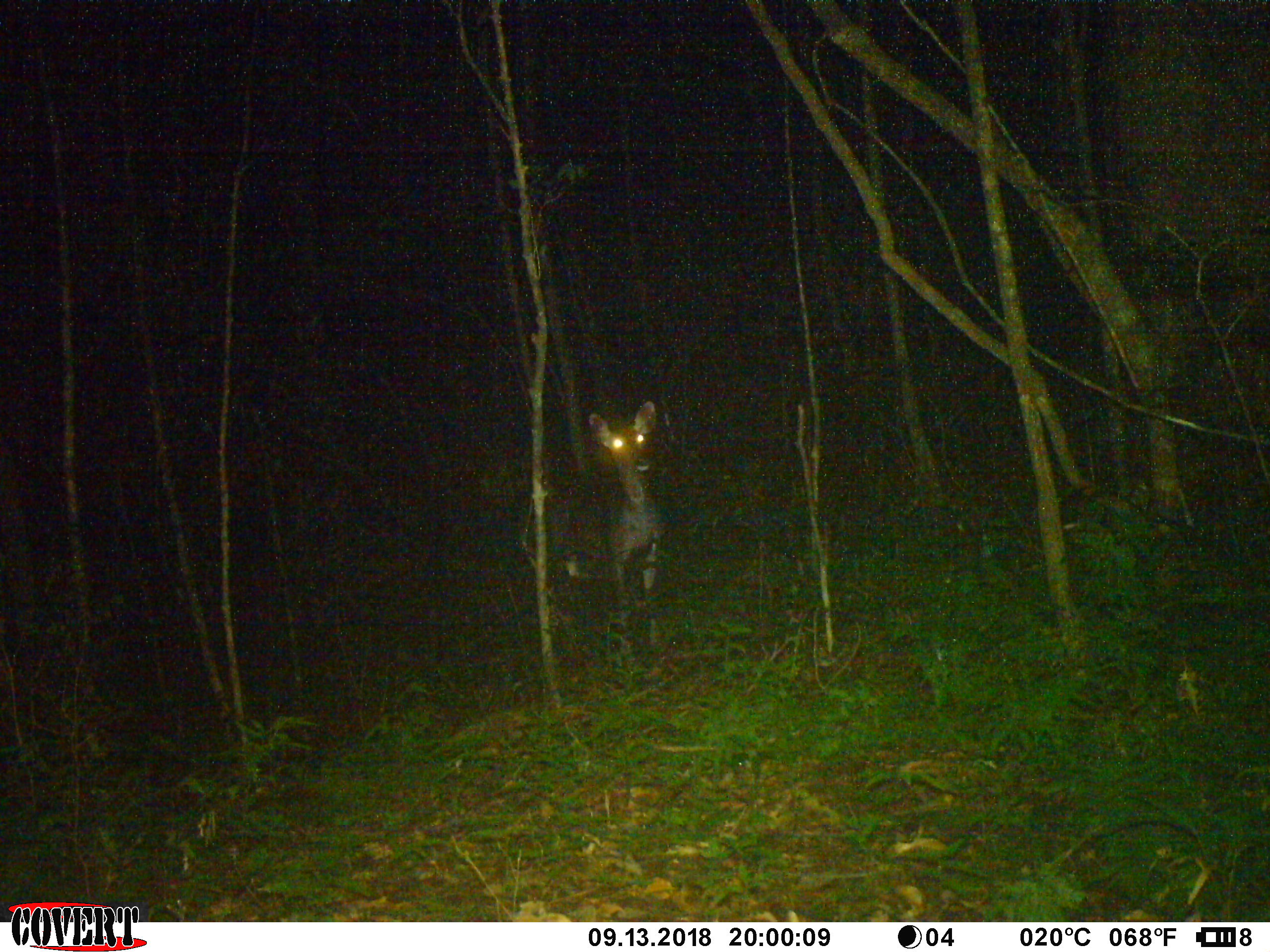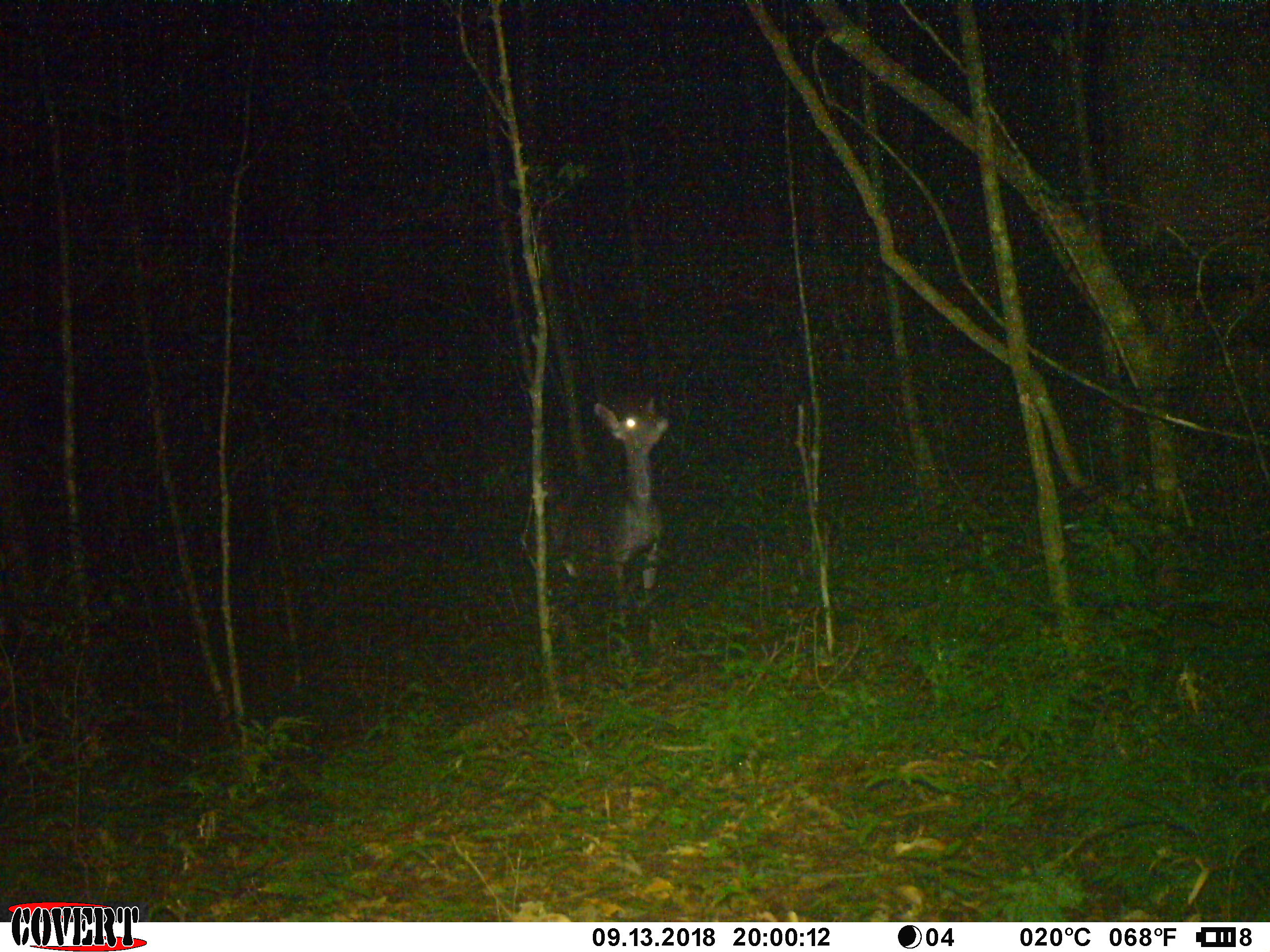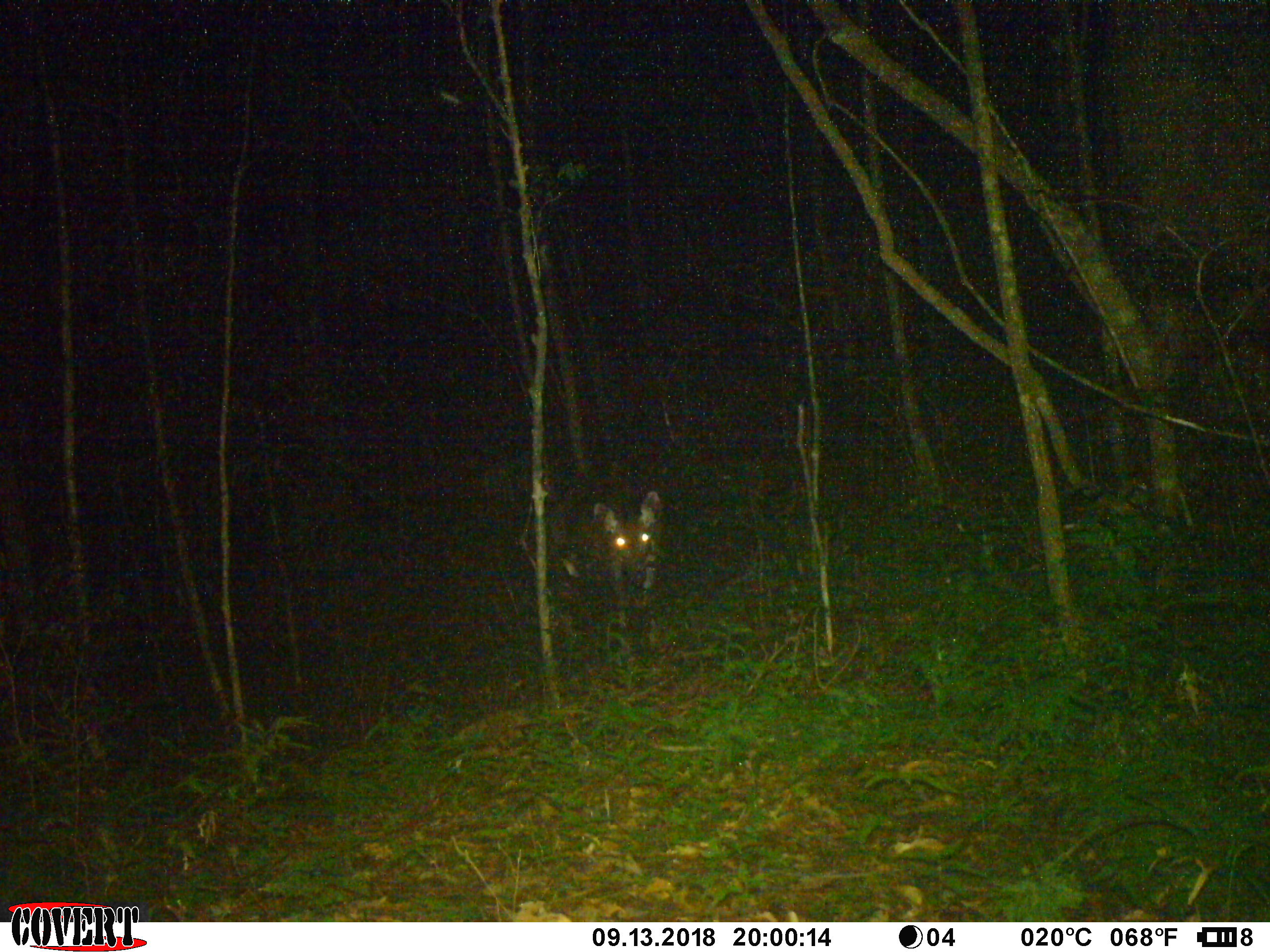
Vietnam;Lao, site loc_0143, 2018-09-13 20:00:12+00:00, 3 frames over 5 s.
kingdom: Animalia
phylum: Chordata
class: Mammalia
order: Artiodactyla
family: Cervidae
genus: Rusa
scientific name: Rusa unicolor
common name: sambar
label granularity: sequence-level